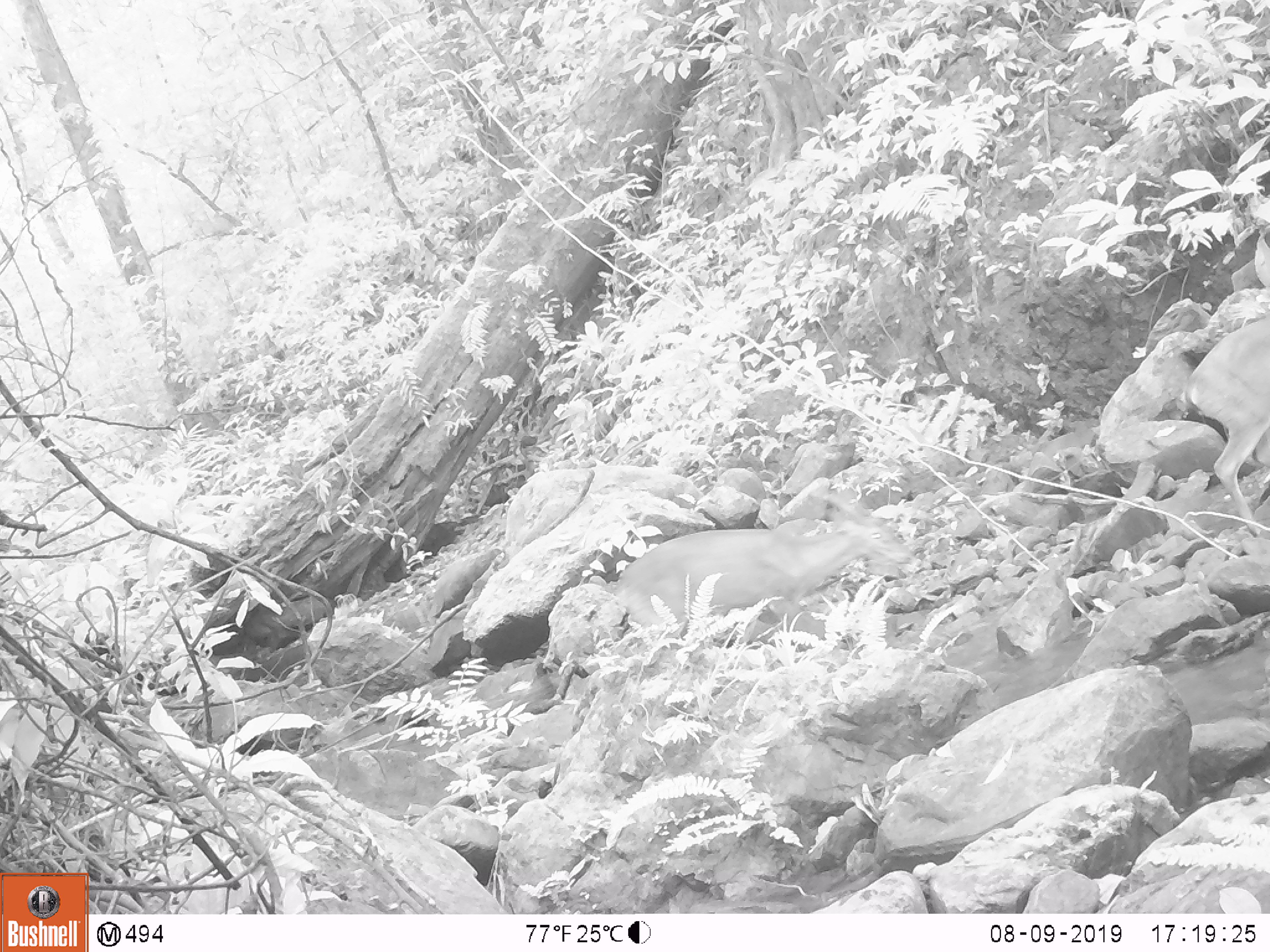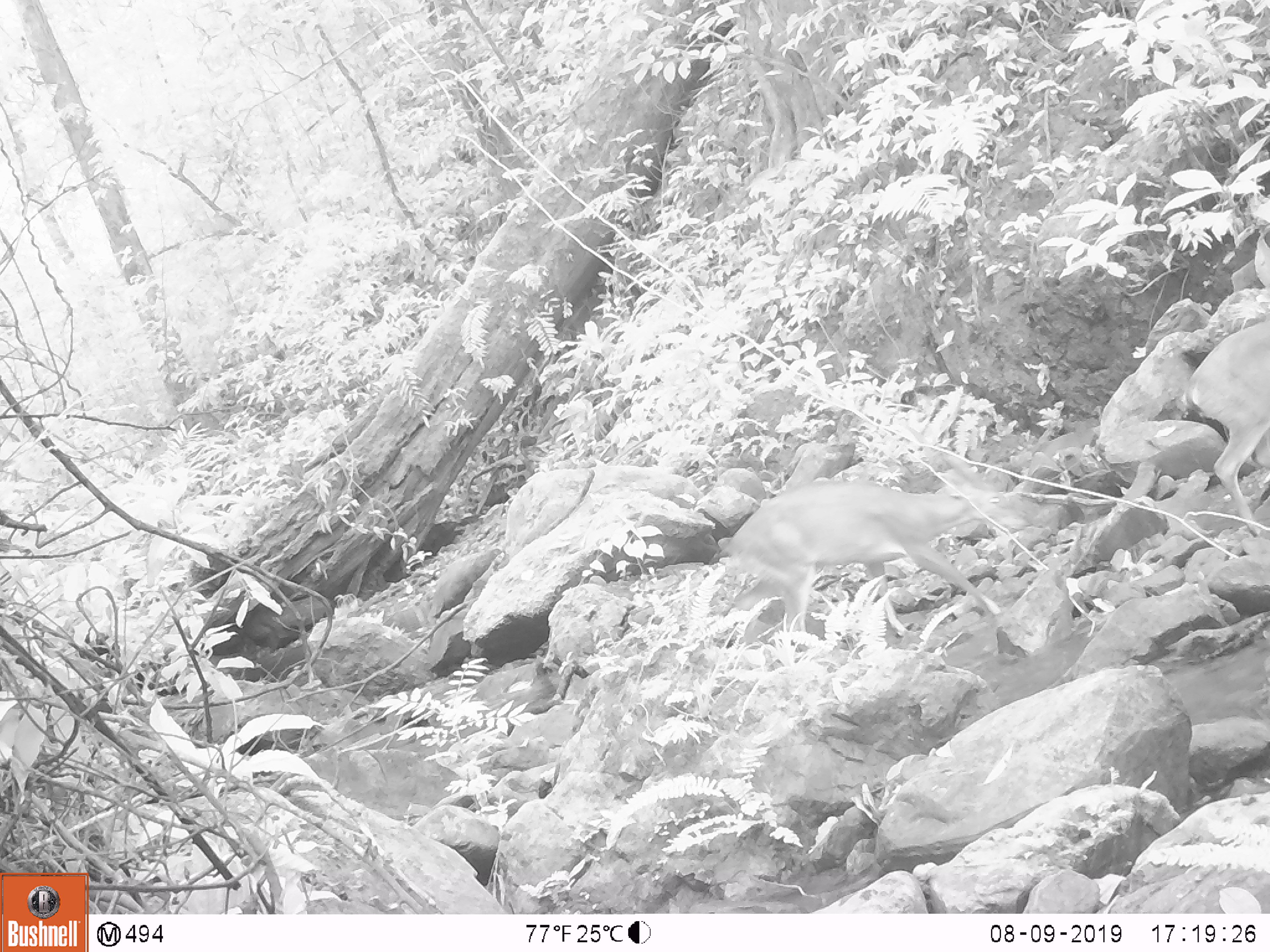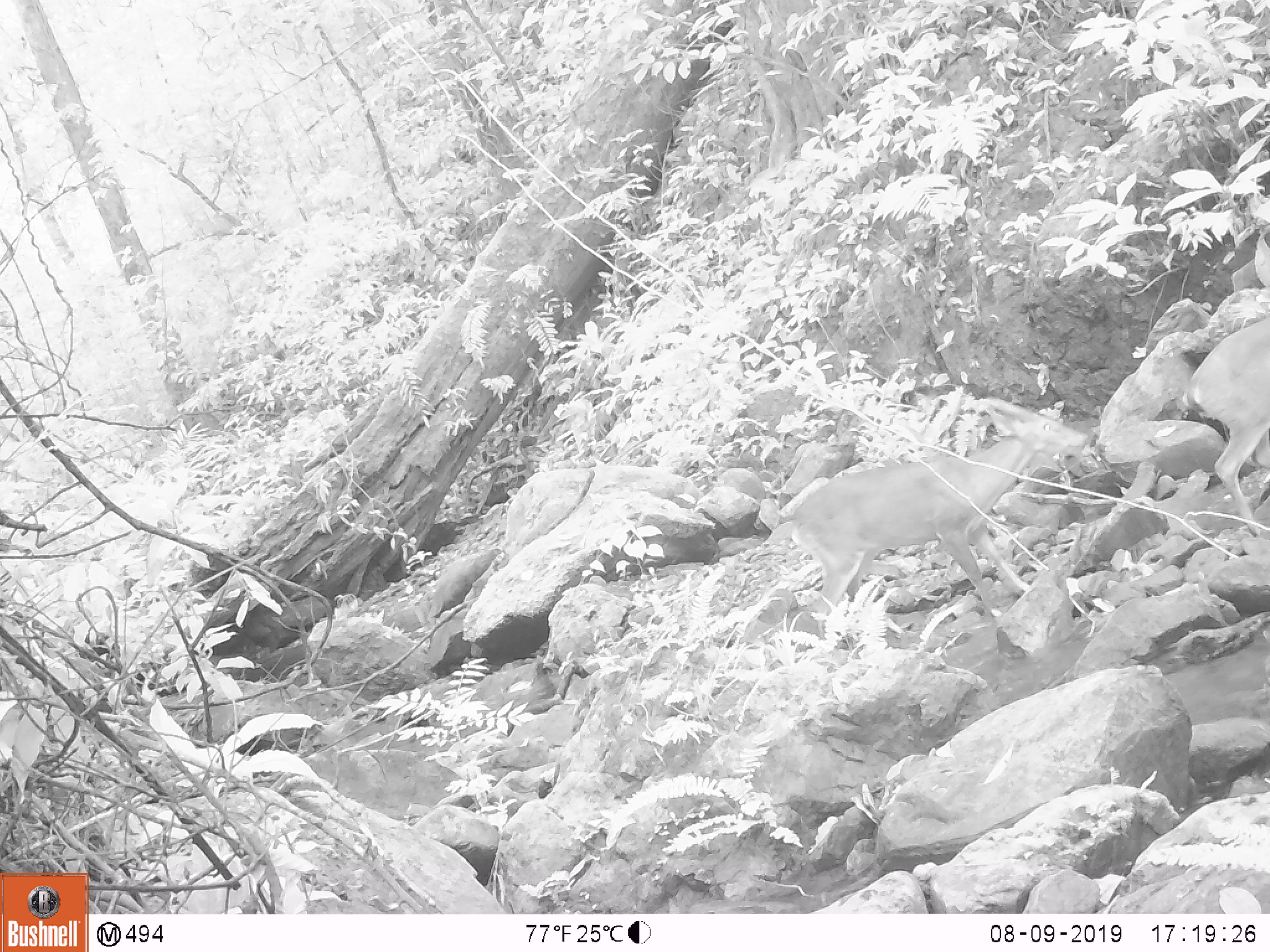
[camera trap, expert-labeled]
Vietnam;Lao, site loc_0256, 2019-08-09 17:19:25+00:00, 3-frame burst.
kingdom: Animalia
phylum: Chordata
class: Mammalia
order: Artiodactyla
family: Cervidae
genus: Muntiacus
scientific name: Muntiacus vuquangensis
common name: large-antlered muntjac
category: large antlered muntjac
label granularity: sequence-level